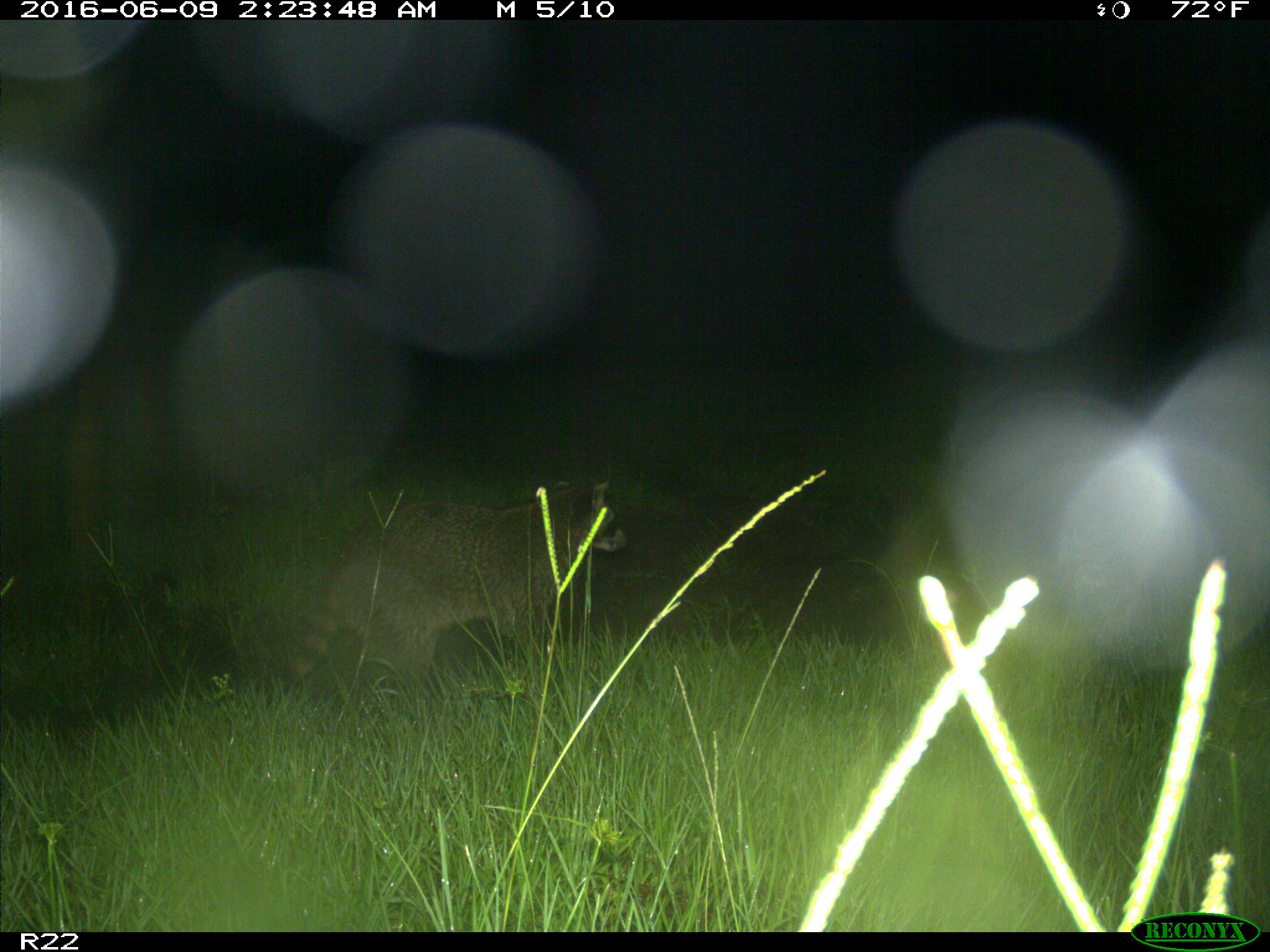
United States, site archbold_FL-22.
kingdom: Animalia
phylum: Chordata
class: Mammalia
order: Carnivora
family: Procyonidae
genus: Procyon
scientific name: Procyon lotor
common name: common raccoon